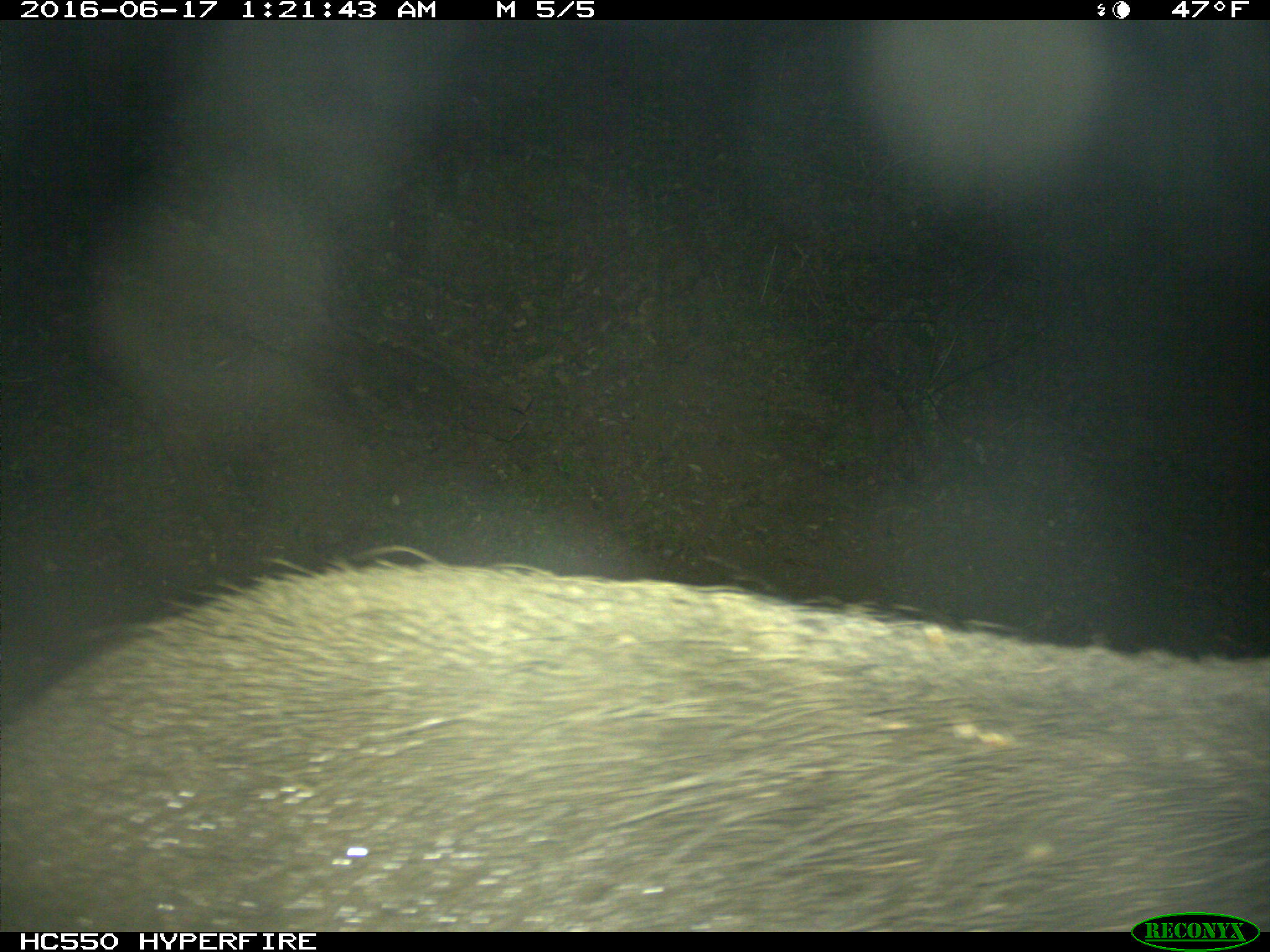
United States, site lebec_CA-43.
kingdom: Animalia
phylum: Chordata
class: Mammalia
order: Artiodactyla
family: Suidae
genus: Sus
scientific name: Sus scrofa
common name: wild boar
Sus scrofa (wild boar).